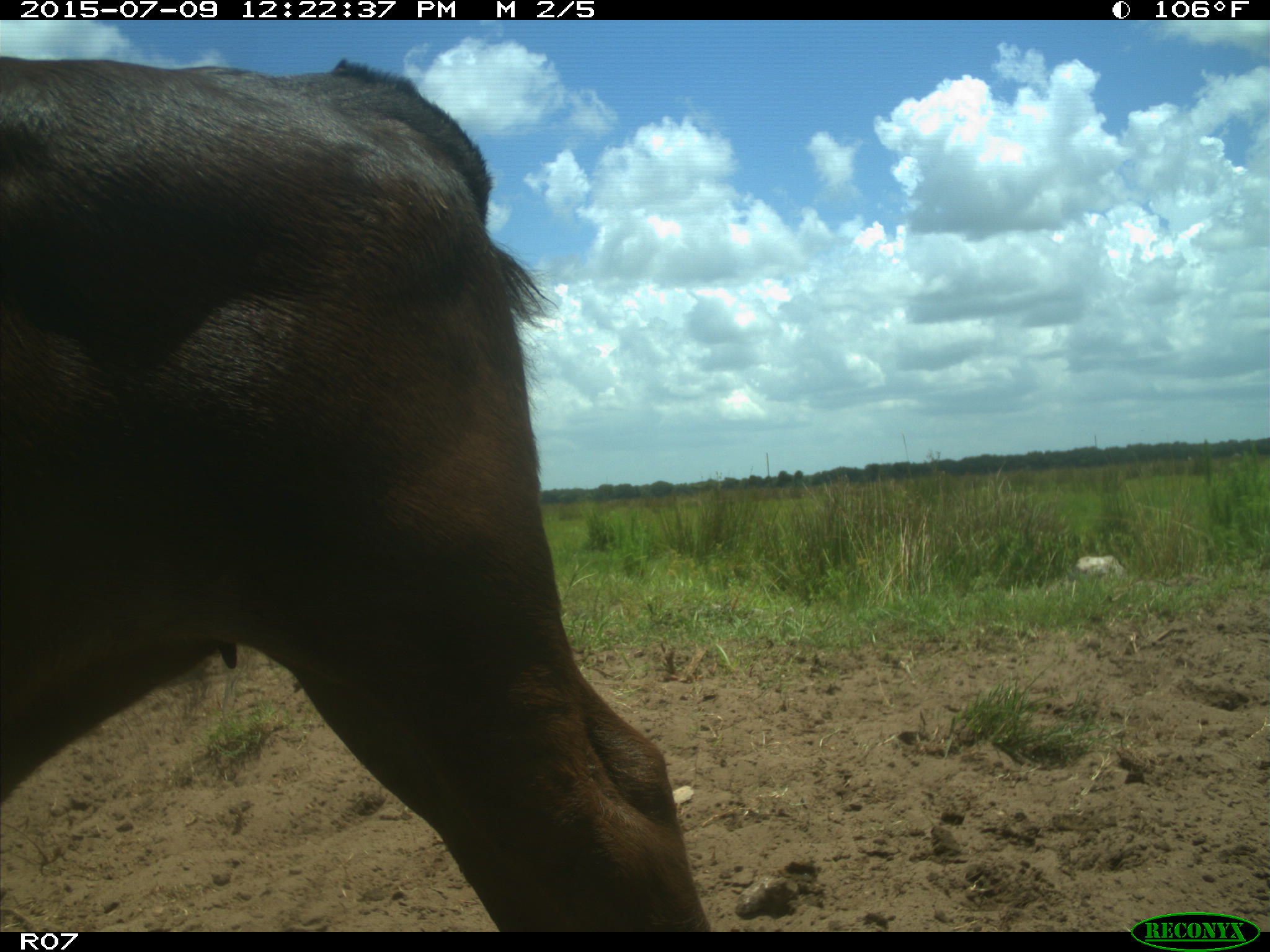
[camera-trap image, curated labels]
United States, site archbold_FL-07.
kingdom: Animalia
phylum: Chordata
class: Mammalia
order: Artiodactyla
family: Bovidae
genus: Bos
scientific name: Bos taurus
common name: domestic cow